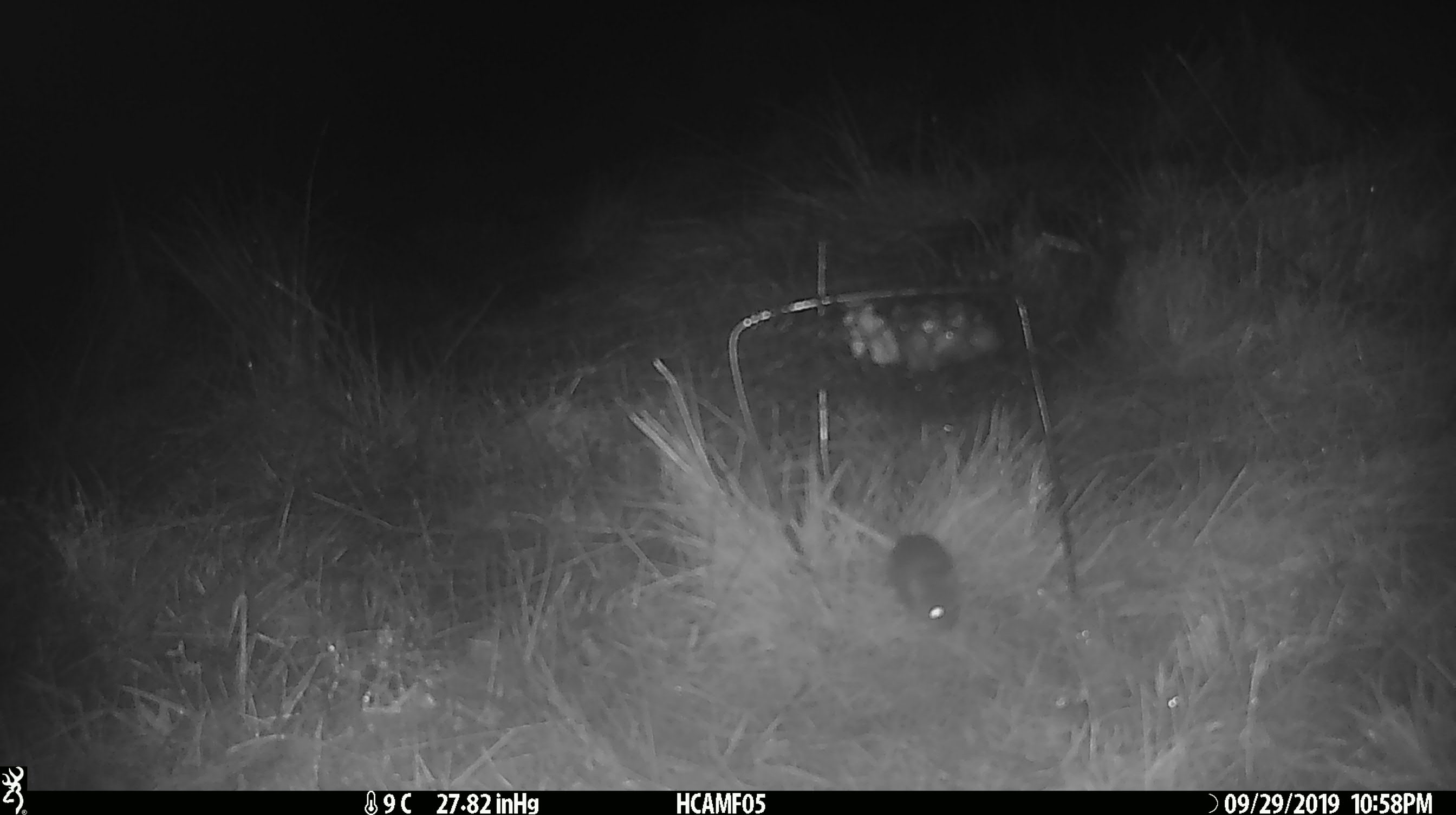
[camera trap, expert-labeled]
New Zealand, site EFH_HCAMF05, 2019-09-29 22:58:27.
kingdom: Animalia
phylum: Chordata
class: Mammalia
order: Rodentia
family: Muridae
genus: Mus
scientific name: Mus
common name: mouse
Mouse (Mus).